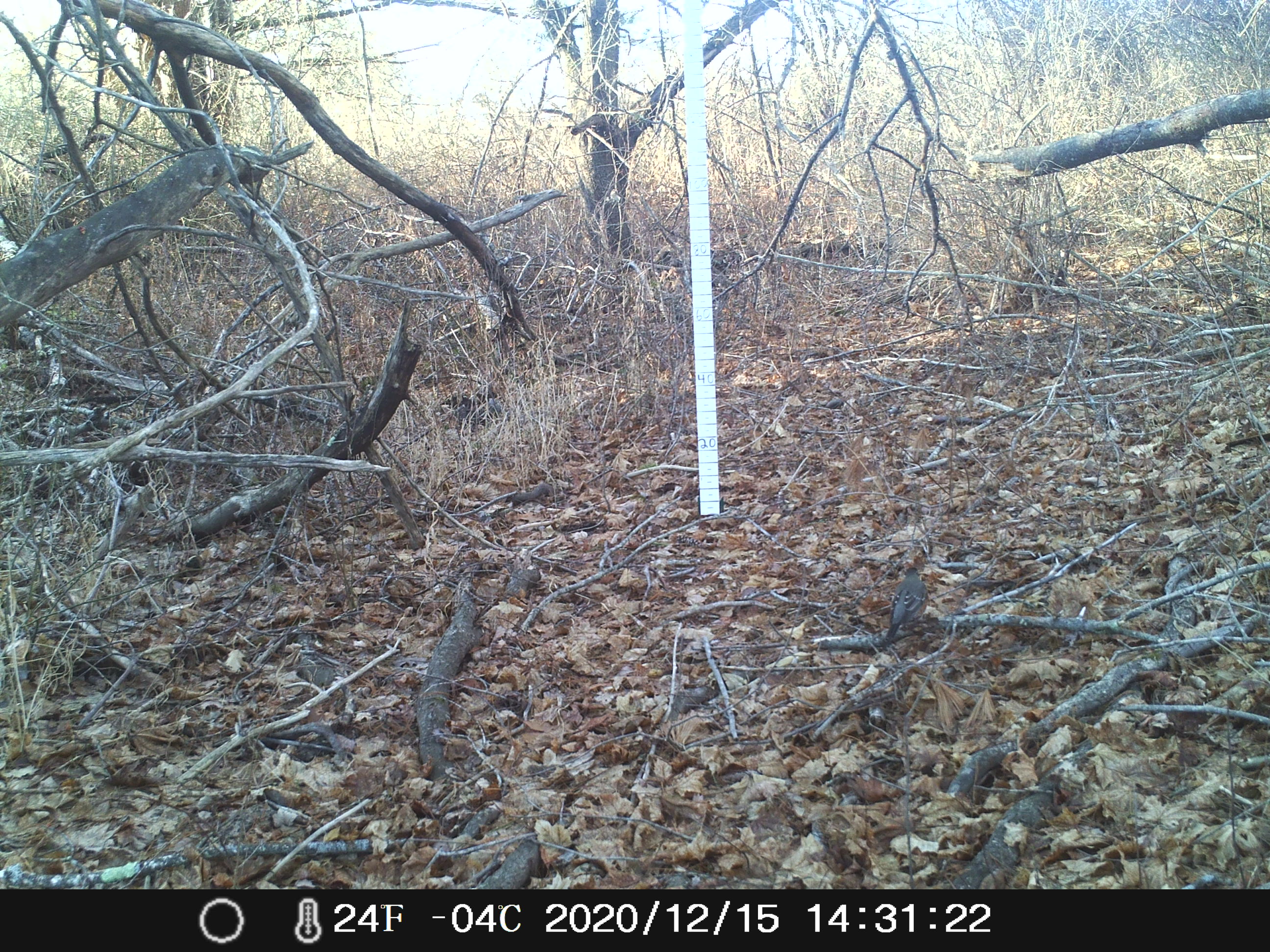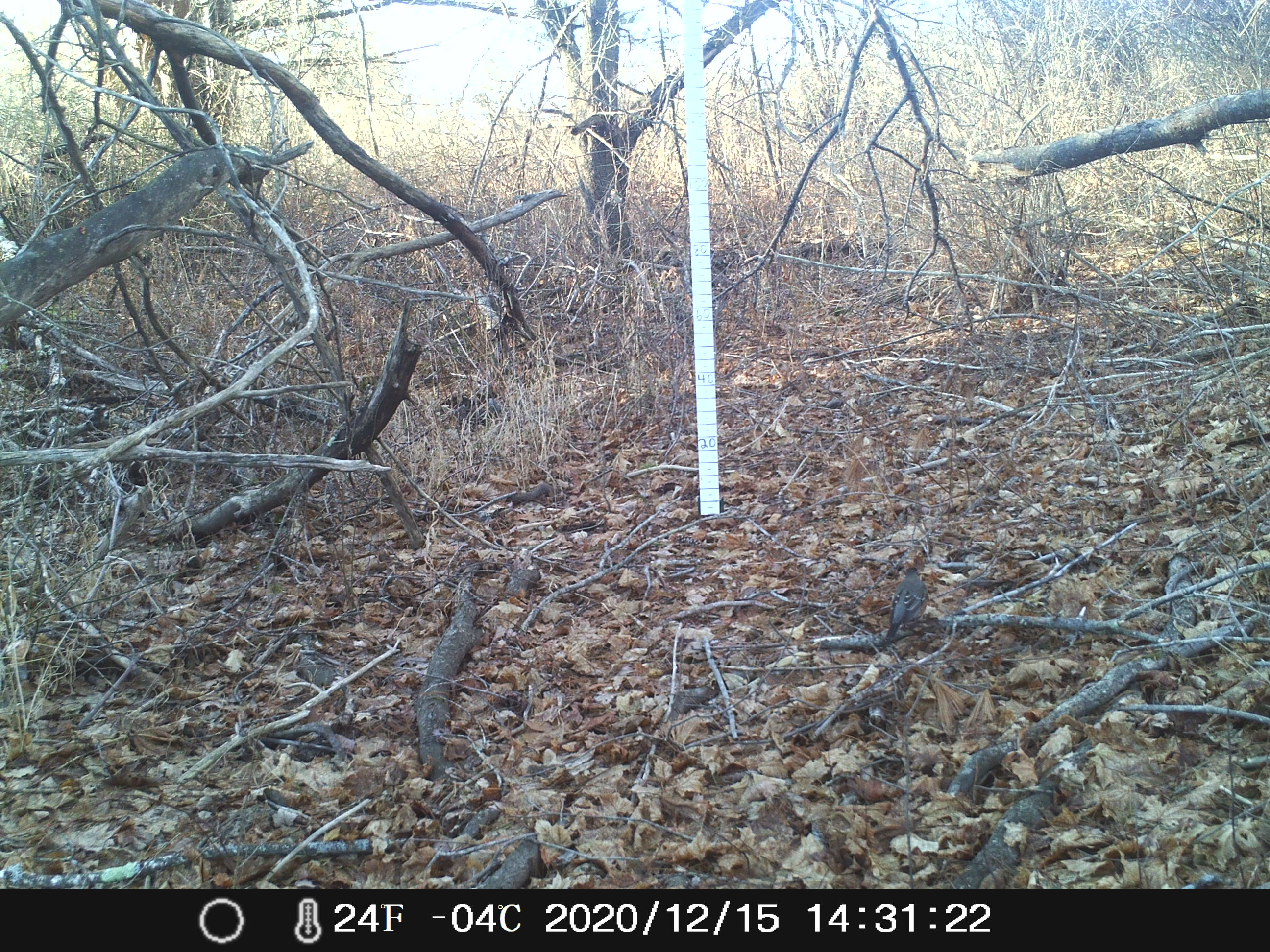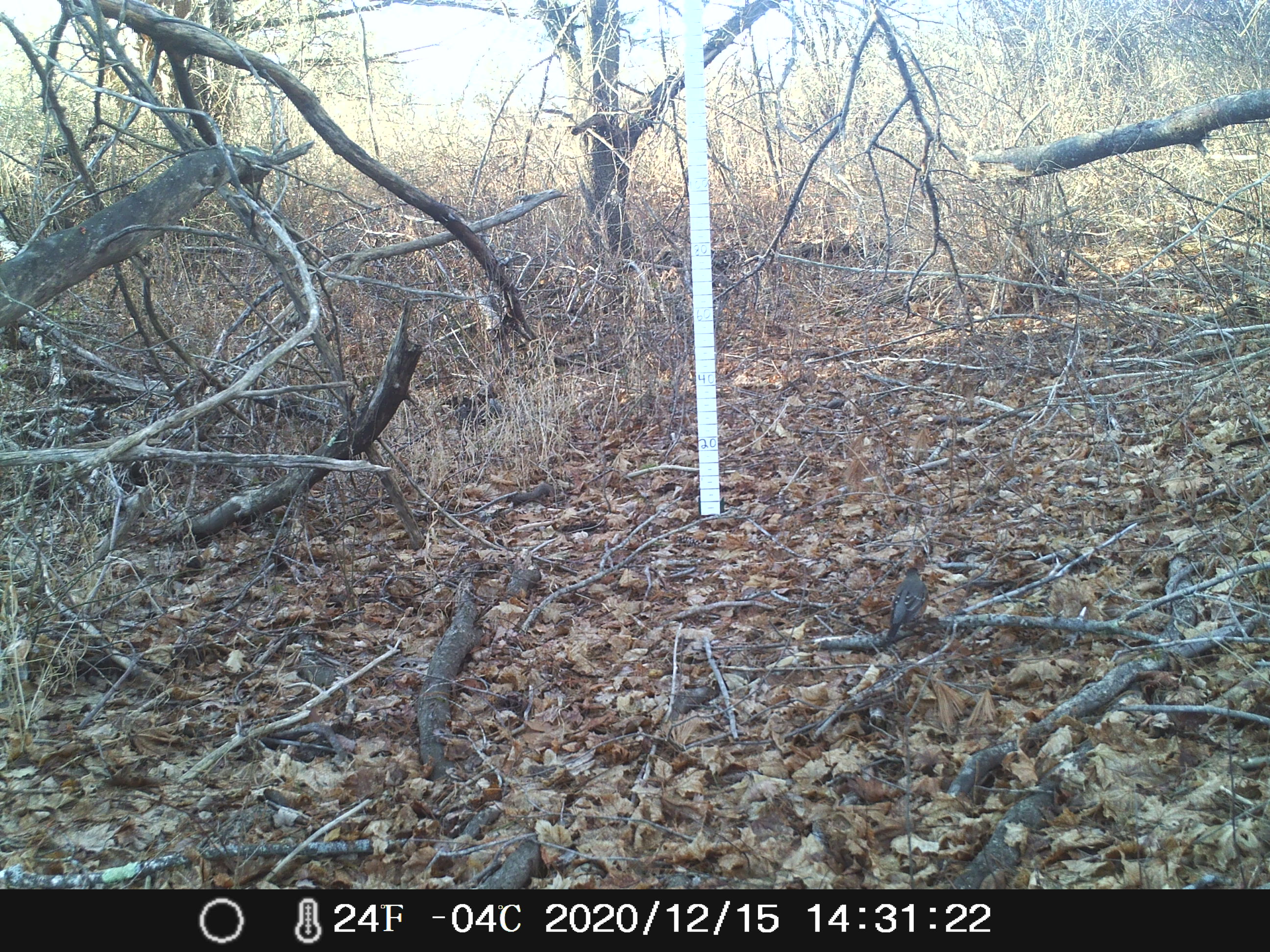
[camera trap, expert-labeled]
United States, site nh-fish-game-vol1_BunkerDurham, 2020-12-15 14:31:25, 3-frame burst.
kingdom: Animalia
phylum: Chordata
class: Aves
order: Passeriformes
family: Turdidae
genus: Turdus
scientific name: Turdus migratorius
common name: american robin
American robin (Turdus migratorius).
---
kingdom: Animalia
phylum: Chordata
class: Aves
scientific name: Aves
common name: bird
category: bird sp.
Bird sp. (bird) (Aves).